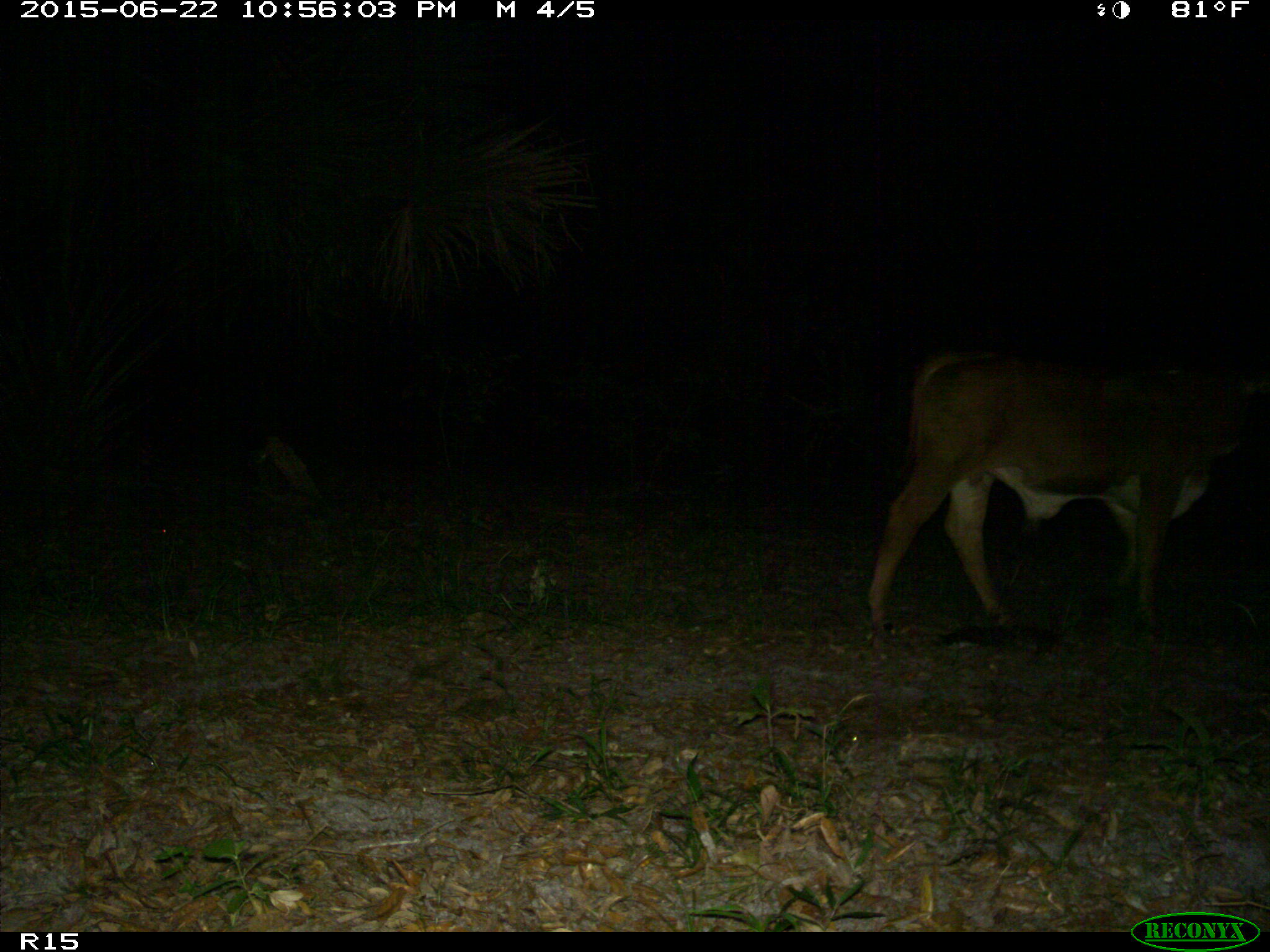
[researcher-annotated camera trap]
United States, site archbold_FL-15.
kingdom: Animalia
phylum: Chordata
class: Mammalia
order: Artiodactyla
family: Bovidae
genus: Bos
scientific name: Bos taurus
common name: domestic cow